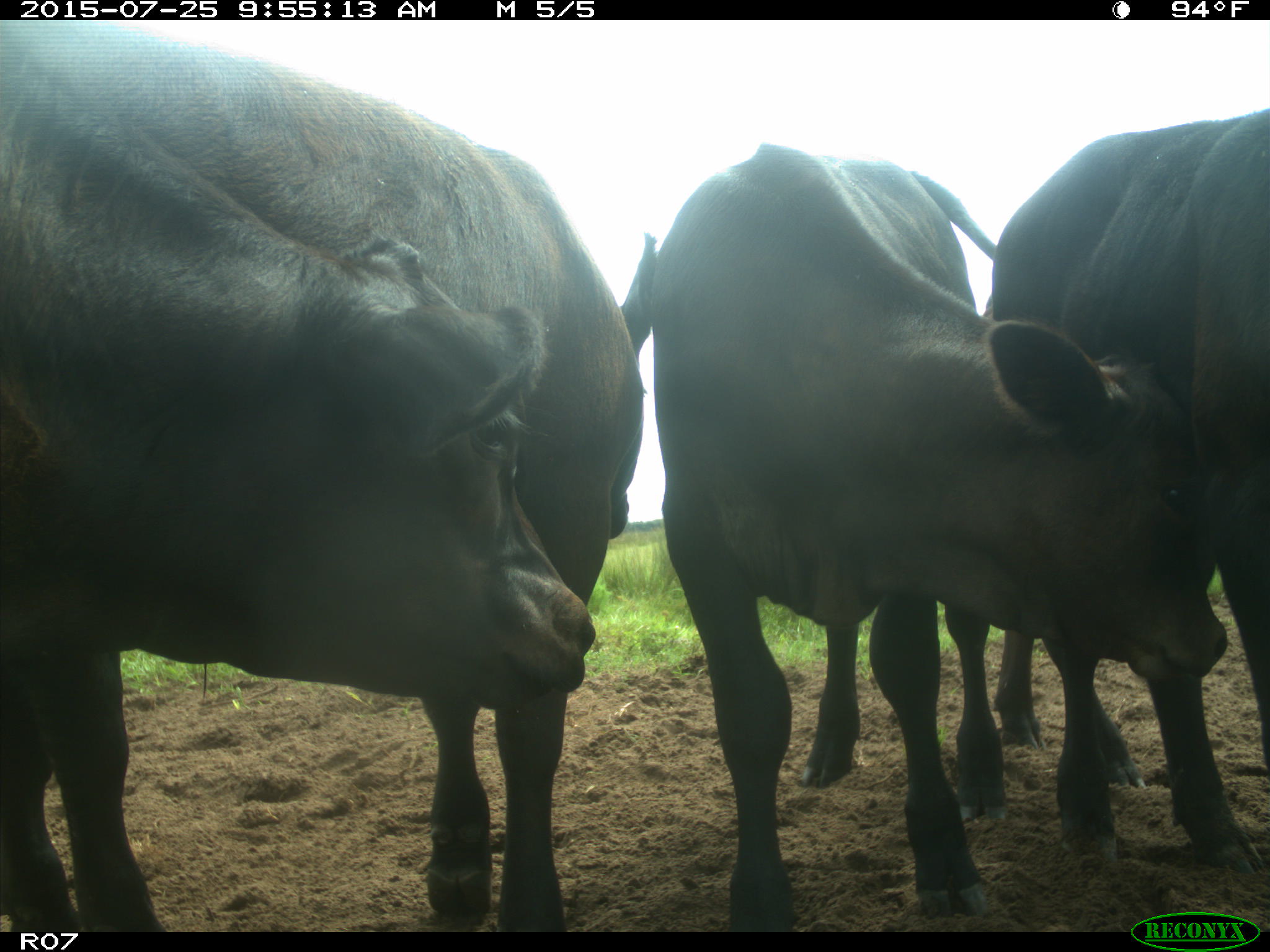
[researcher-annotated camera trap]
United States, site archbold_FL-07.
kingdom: Animalia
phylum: Chordata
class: Mammalia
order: Artiodactyla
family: Bovidae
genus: Bos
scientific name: Bos taurus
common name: domestic cow